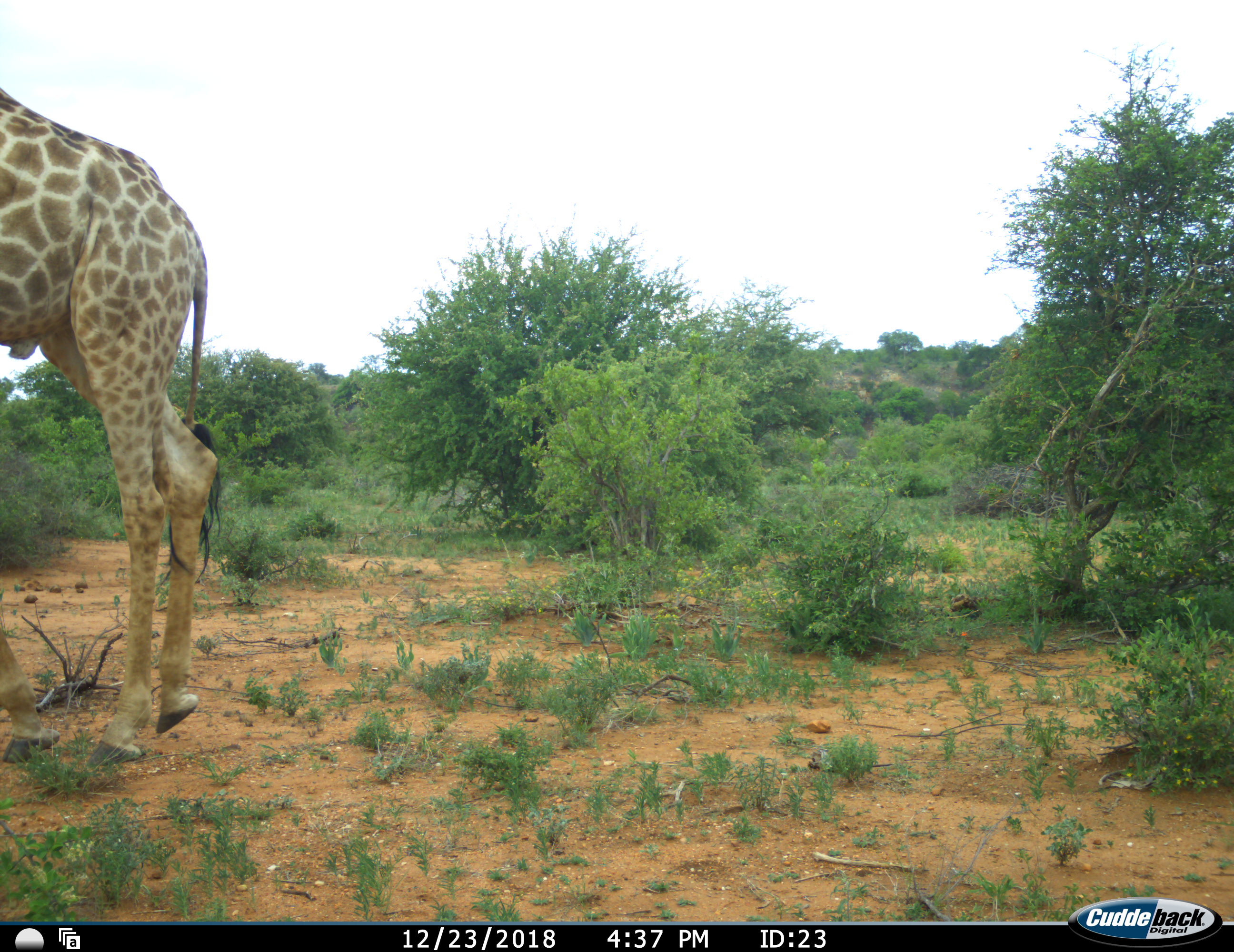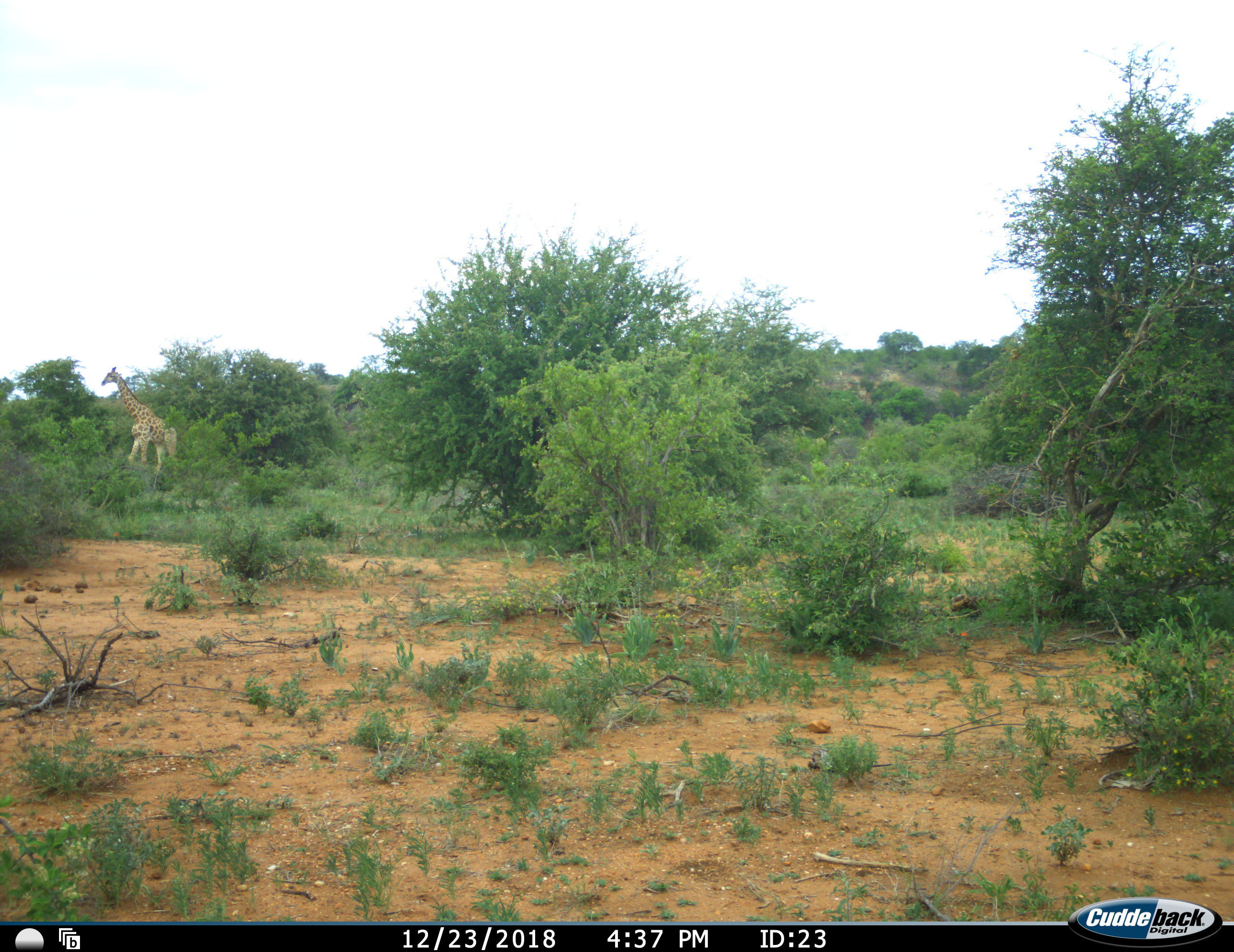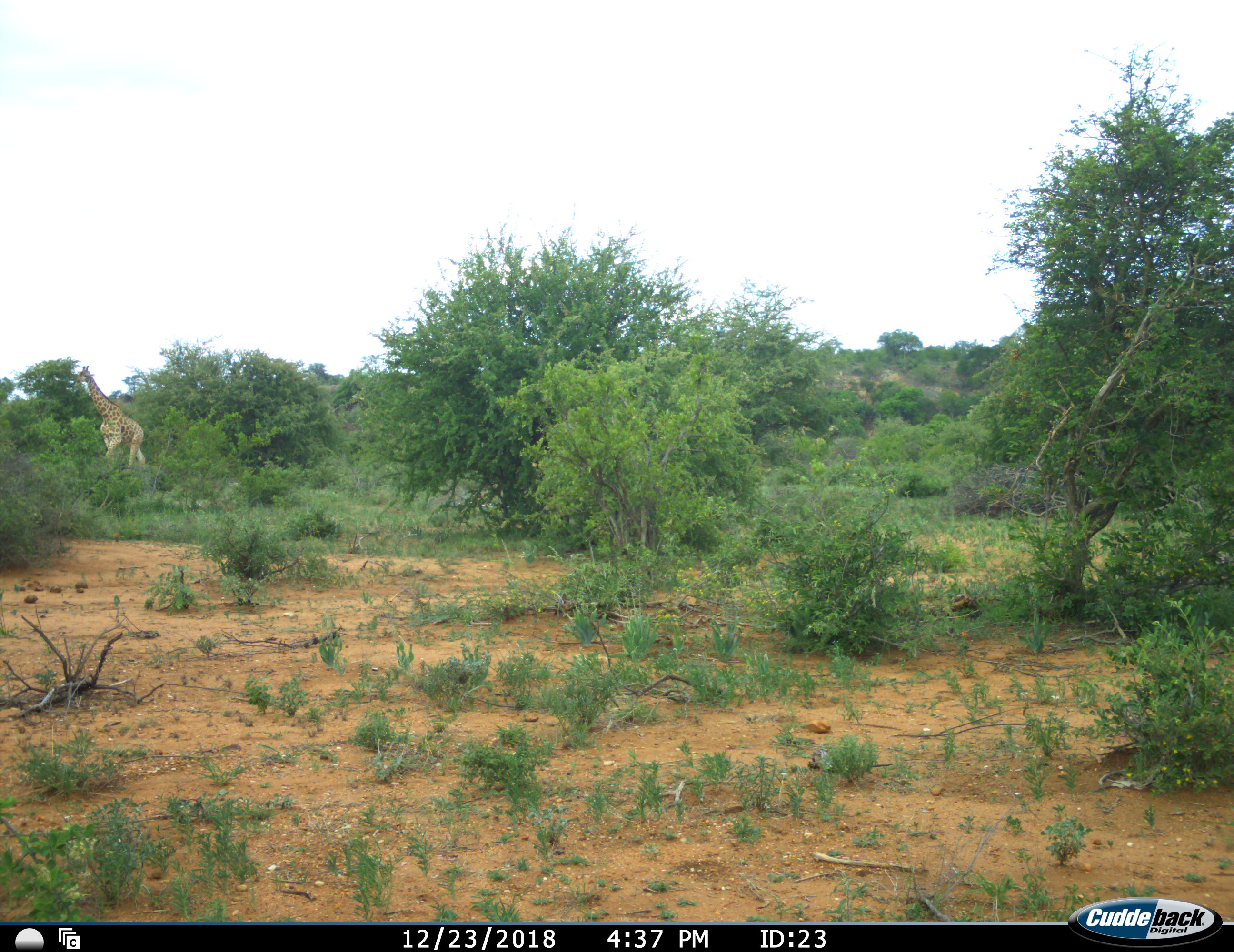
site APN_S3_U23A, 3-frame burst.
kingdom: Animalia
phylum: Chordata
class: Mammalia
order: Artiodactyla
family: Giraffidae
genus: Giraffa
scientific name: Giraffa camelopardalis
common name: giraffe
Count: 2.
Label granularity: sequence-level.